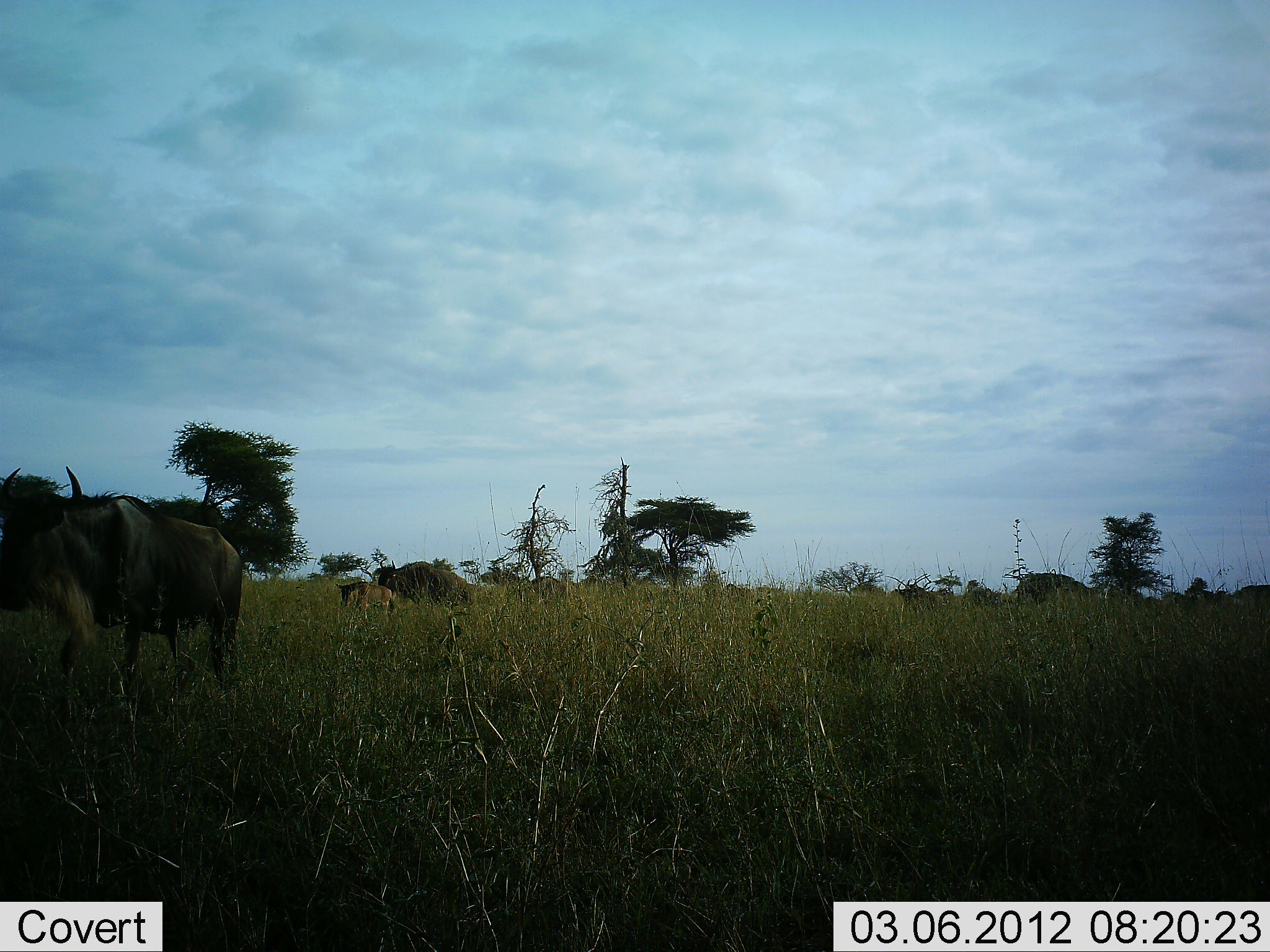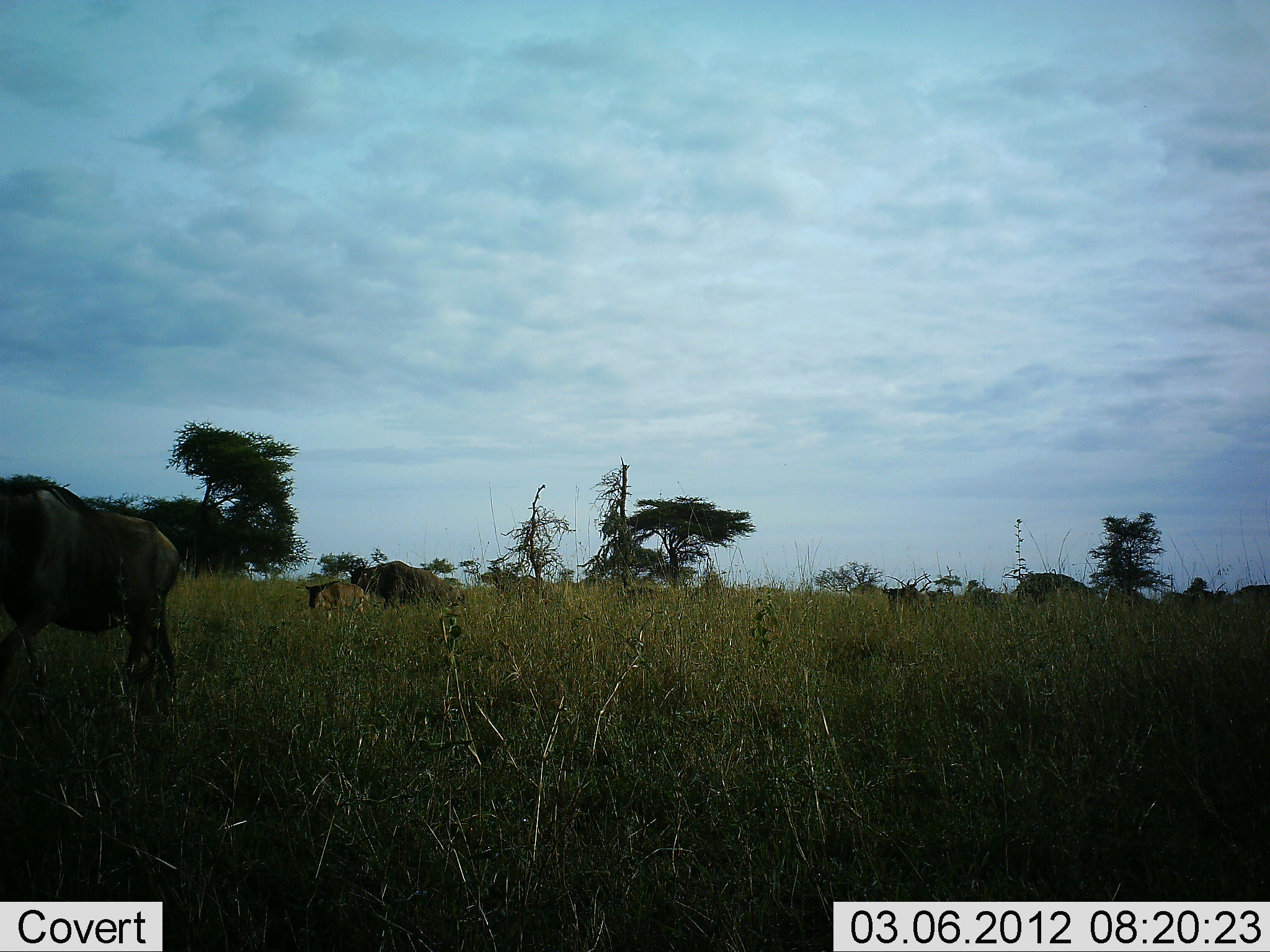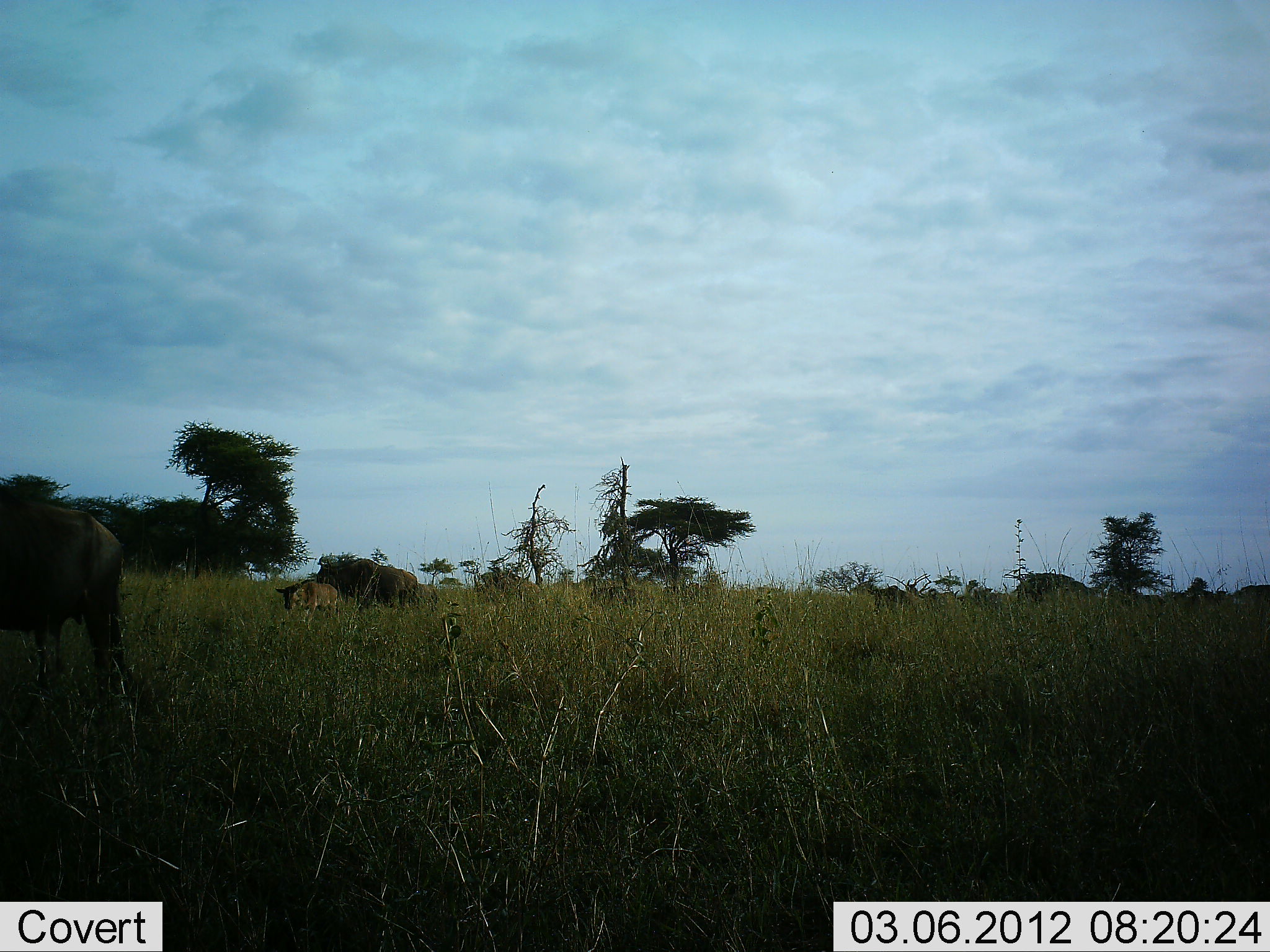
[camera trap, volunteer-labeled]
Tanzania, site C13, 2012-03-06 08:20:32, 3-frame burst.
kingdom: Animalia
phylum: Chordata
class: Mammalia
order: Artiodactyla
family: Bovidae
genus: Connochaetes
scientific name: Connochaetes taurinus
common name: blue wildebeest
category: wildebeest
Wildebeest (blue wildebeest) (Connochaetes taurinus), count 10. Behavior (volunteer vote fractions): standing 0%, resting 0%, moving 88%, interacting 0%. Young present (vote fraction): 65%. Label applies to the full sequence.